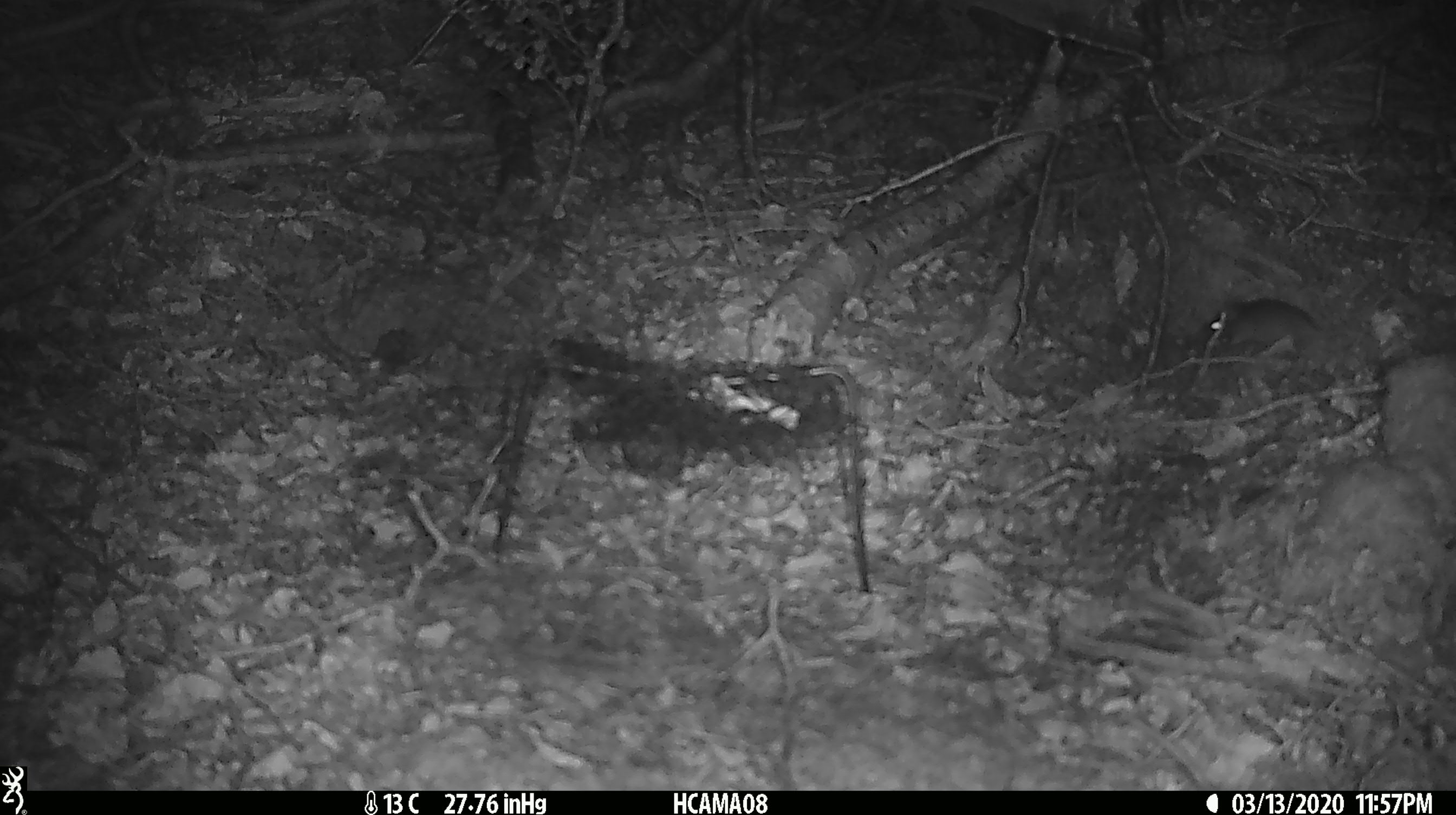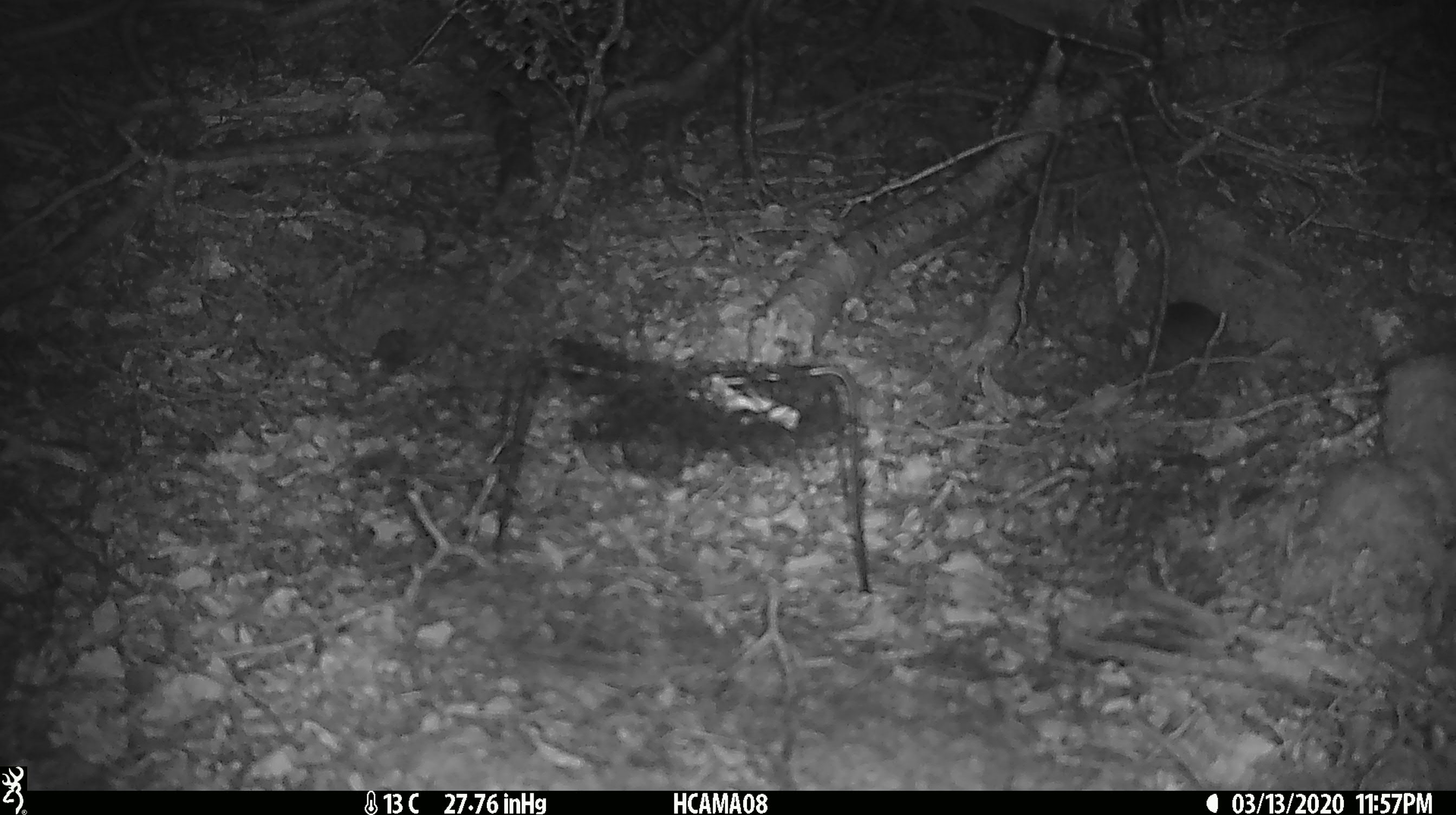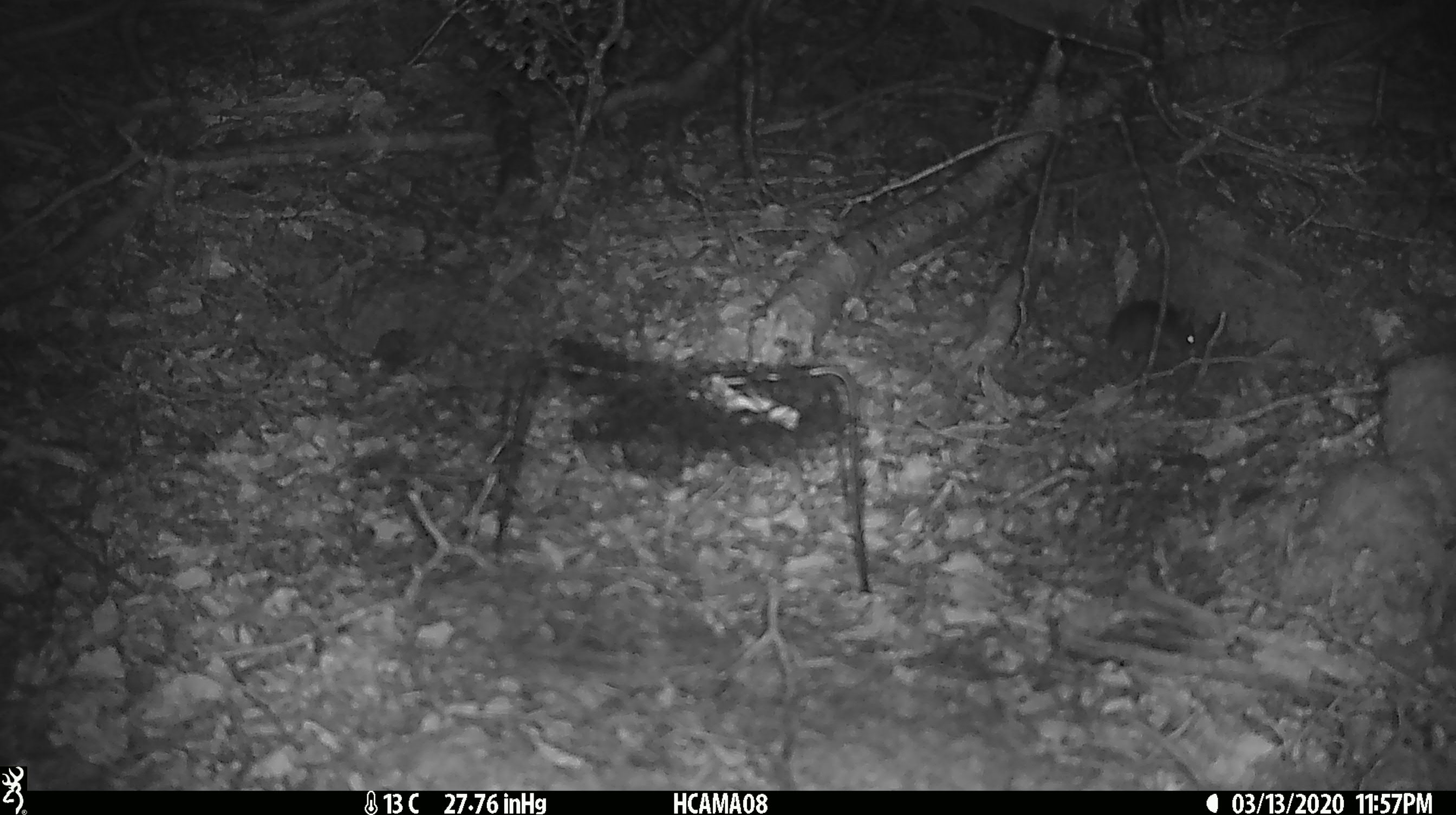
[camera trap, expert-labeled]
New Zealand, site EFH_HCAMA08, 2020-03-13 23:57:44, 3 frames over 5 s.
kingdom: Animalia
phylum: Chordata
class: Mammalia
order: Rodentia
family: Muridae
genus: Mus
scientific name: Mus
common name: mouse